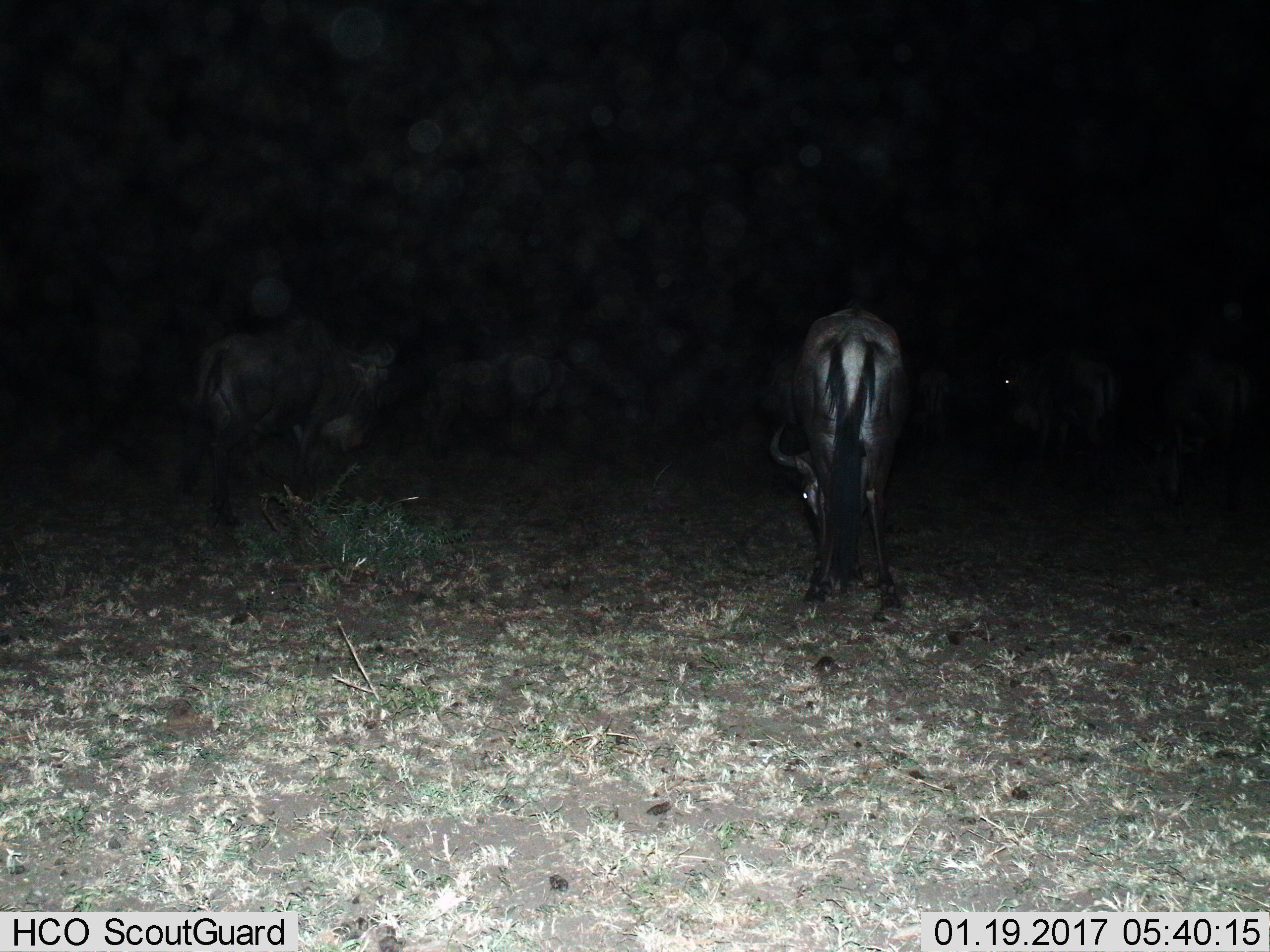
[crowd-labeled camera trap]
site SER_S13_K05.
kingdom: Animalia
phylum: Chordata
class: Mammalia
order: Artiodactyla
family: Bovidae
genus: Connochaetes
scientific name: Connochaetes taurinus taurinus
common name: blue wildebeest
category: wildebeestblue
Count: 4.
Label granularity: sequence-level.